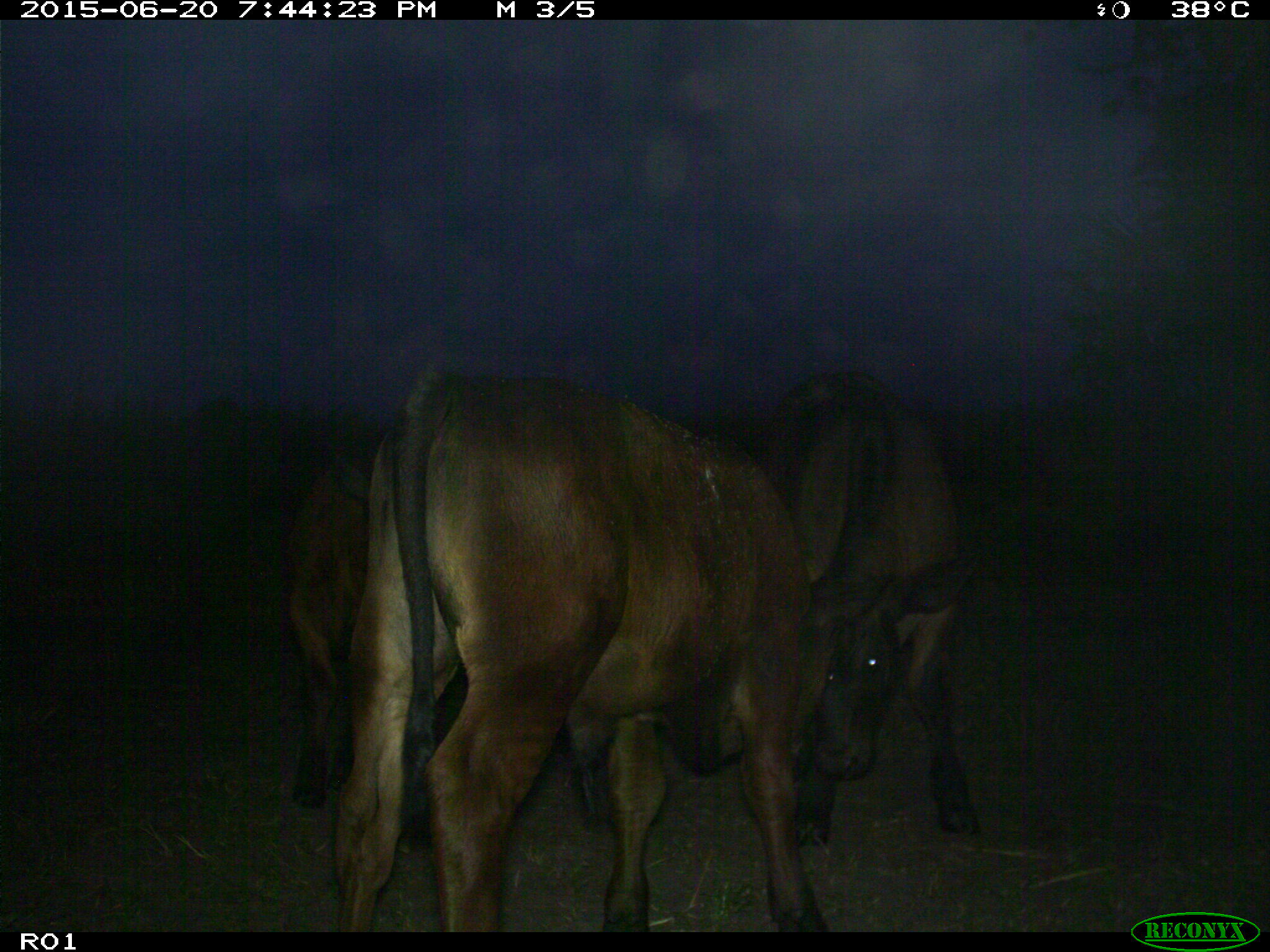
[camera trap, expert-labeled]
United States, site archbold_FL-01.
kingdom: Animalia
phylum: Chordata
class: Mammalia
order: Artiodactyla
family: Bovidae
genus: Bos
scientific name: Bos taurus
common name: domestic cow